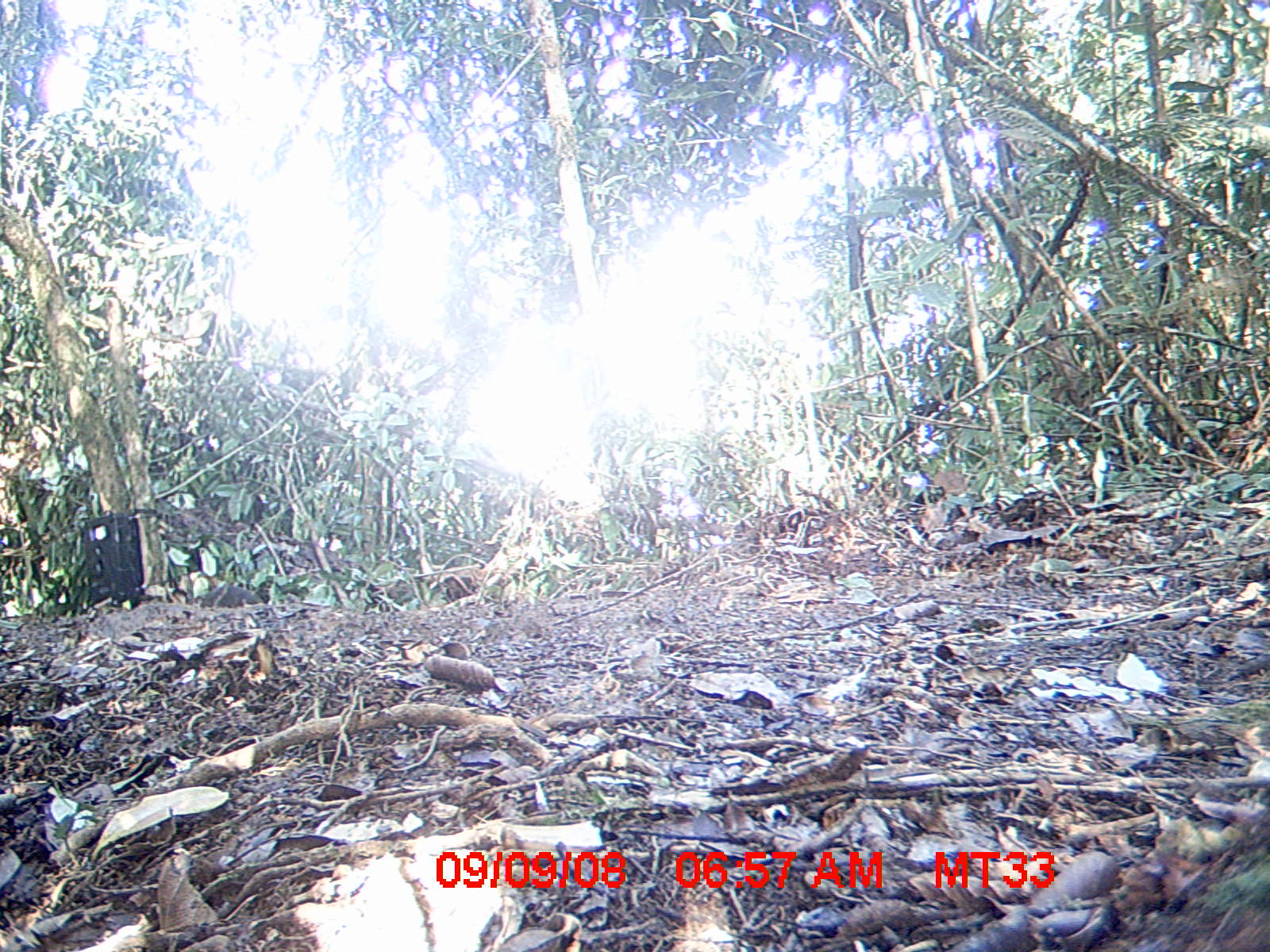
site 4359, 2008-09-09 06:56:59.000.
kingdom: Animalia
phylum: Chordata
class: Aves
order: Coraciiformes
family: Brachypteraciidae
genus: Brachypteracias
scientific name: Brachypteracias squamiger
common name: scaly ground-roller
Brachypteracias squamiger (scaly ground-roller), count 1.